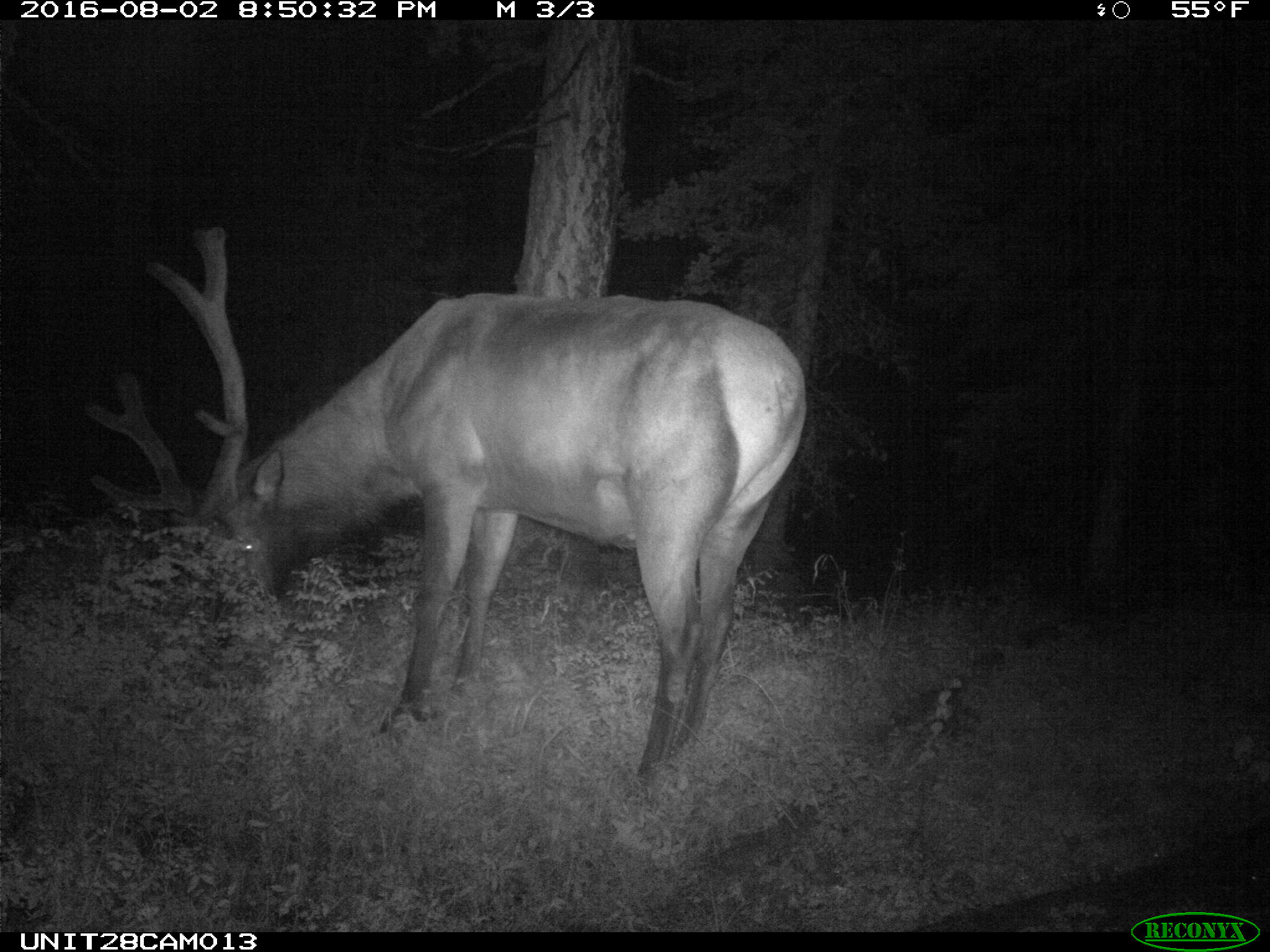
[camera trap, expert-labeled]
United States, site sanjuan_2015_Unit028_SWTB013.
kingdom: Animalia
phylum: Chordata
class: Mammalia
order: Artiodactyla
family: Cervidae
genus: Cervus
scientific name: Cervus elaphus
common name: red deer